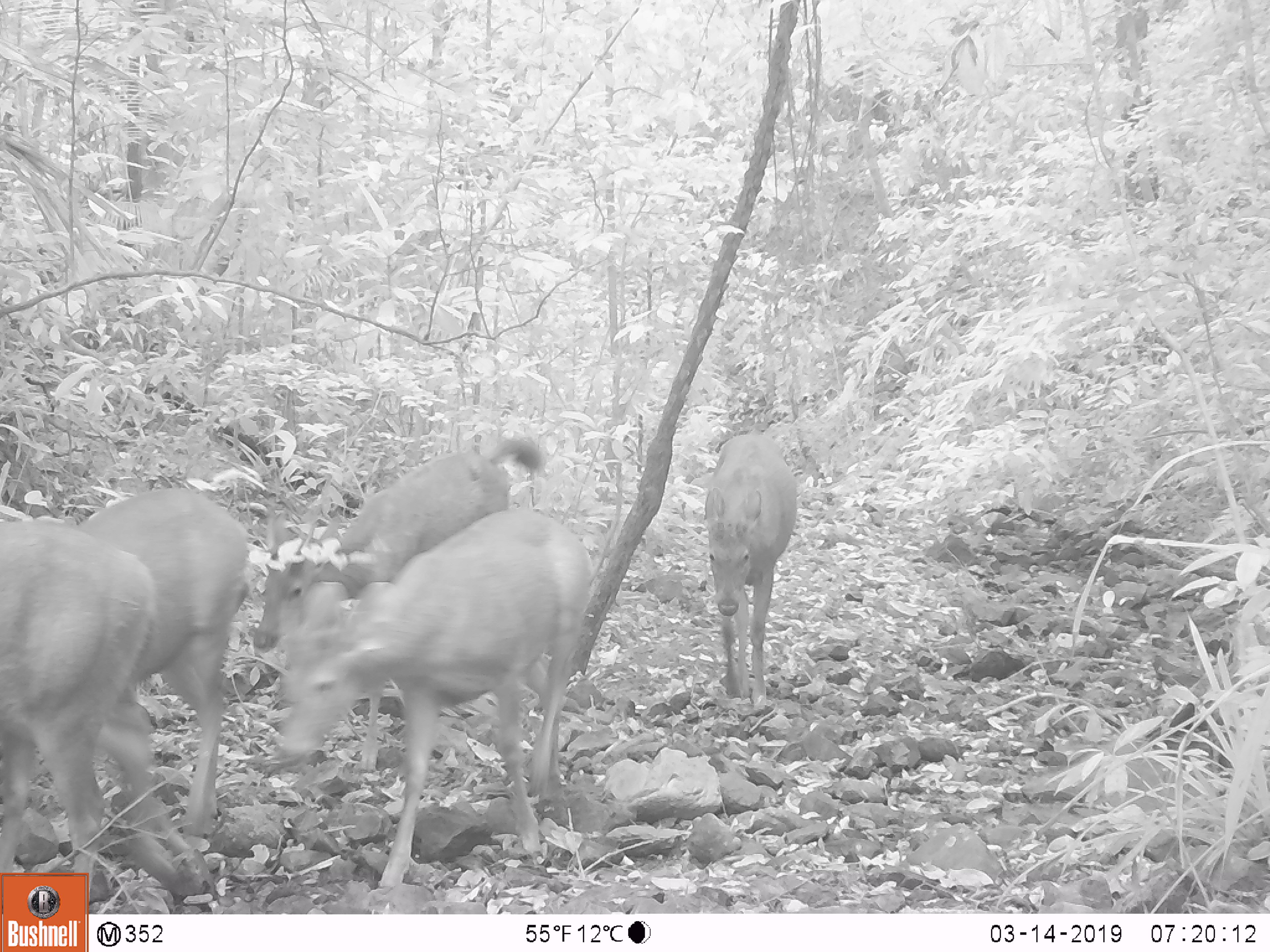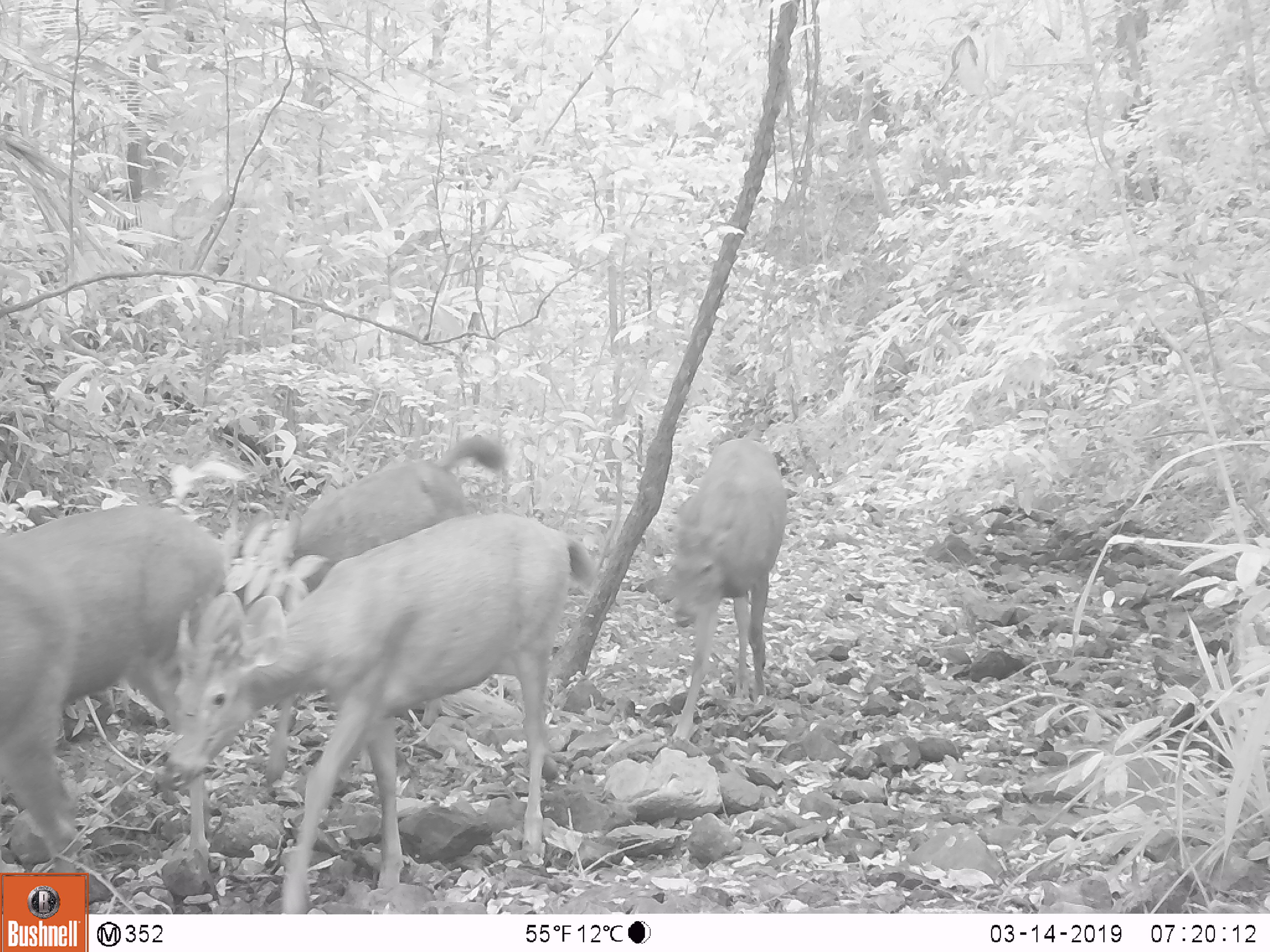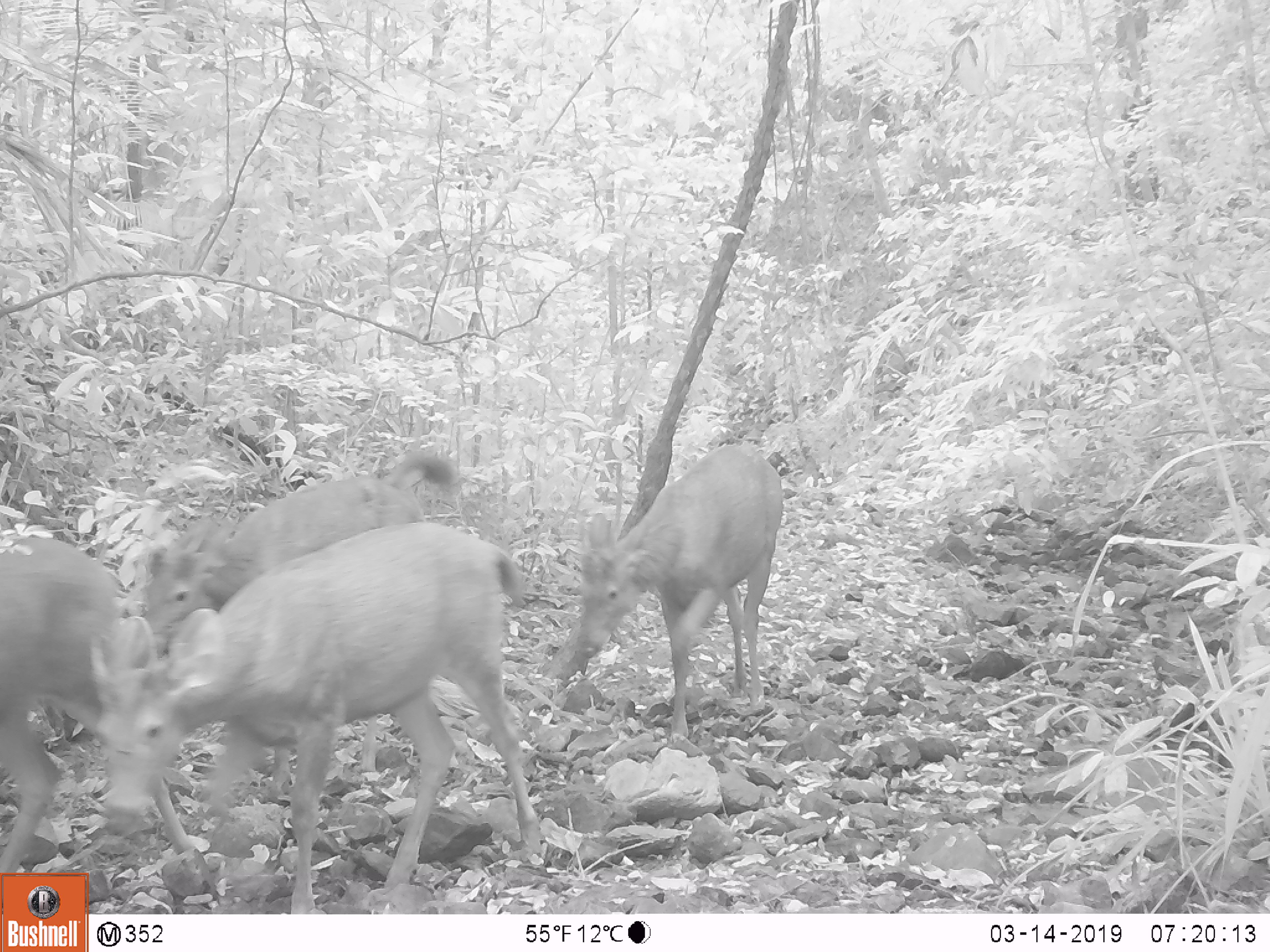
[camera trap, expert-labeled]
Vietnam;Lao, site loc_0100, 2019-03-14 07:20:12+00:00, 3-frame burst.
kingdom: Animalia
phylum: Chordata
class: Mammalia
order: Artiodactyla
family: Cervidae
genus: Rusa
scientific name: Rusa unicolor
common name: sambar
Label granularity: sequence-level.